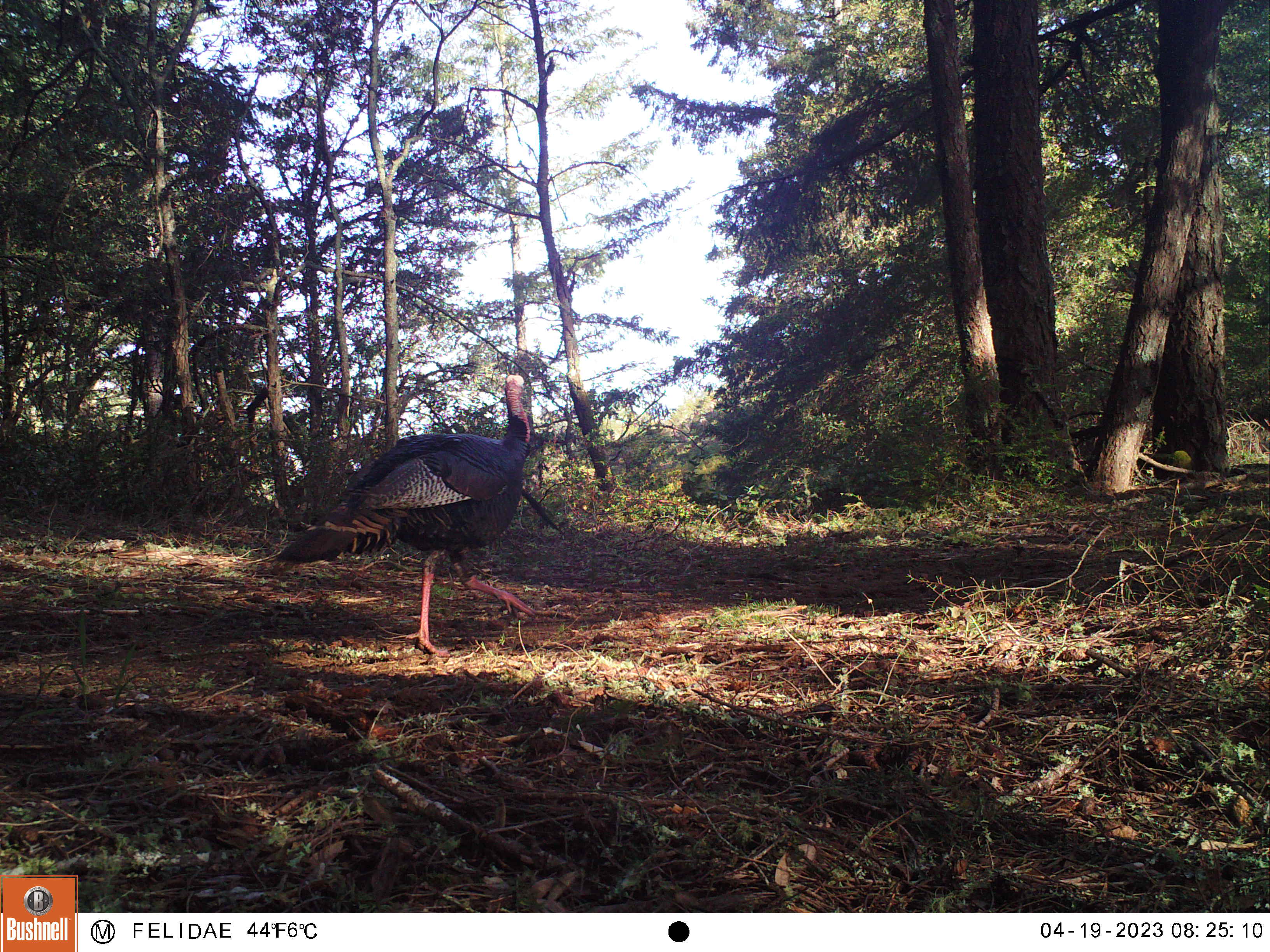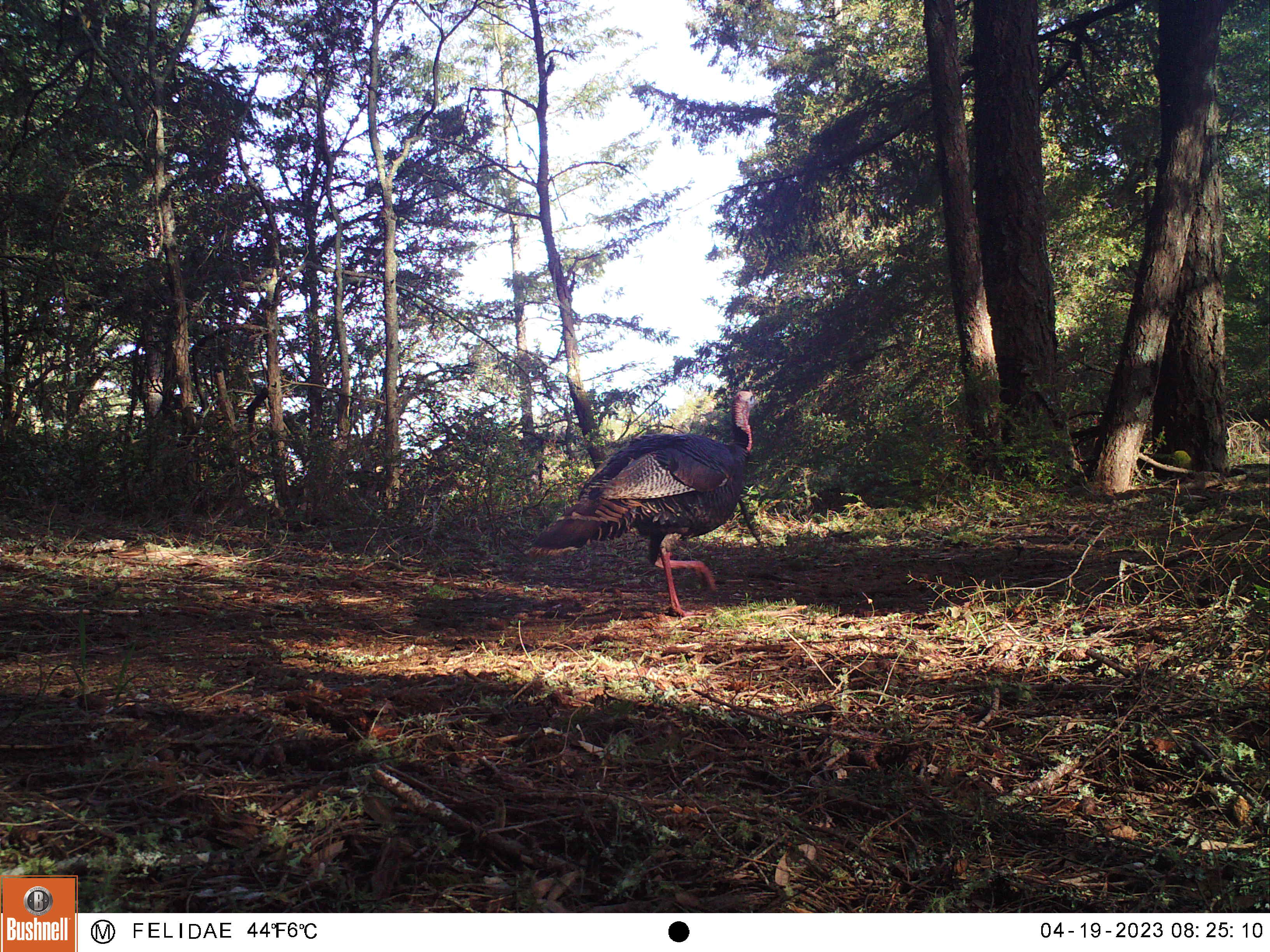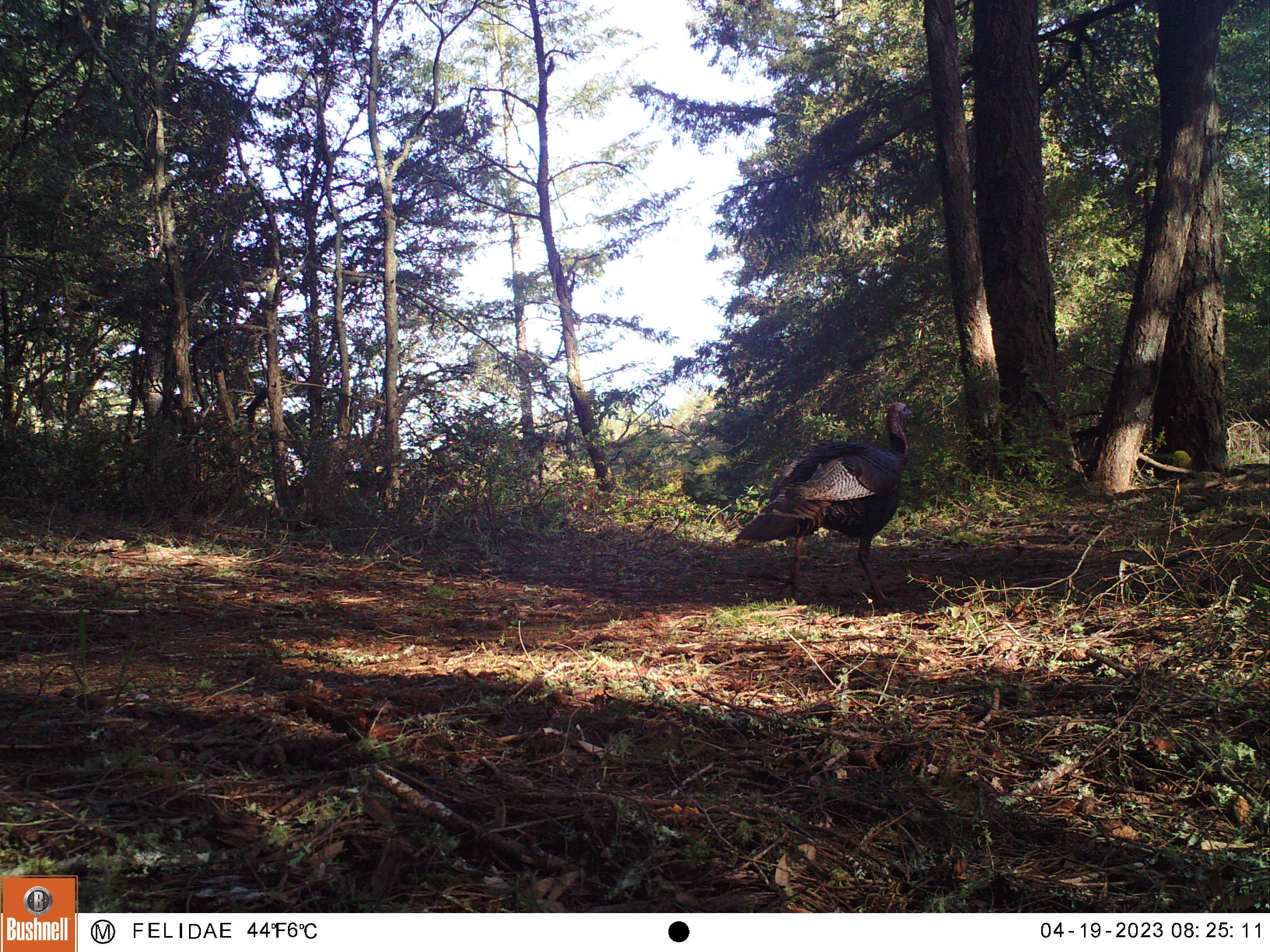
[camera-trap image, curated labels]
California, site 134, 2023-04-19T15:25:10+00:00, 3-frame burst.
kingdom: Animalia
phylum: Chordata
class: Aves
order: Galliformes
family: Phasianidae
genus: Meleagris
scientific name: Meleagris gallopavo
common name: turkey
Turkey (Meleagris gallopavo).